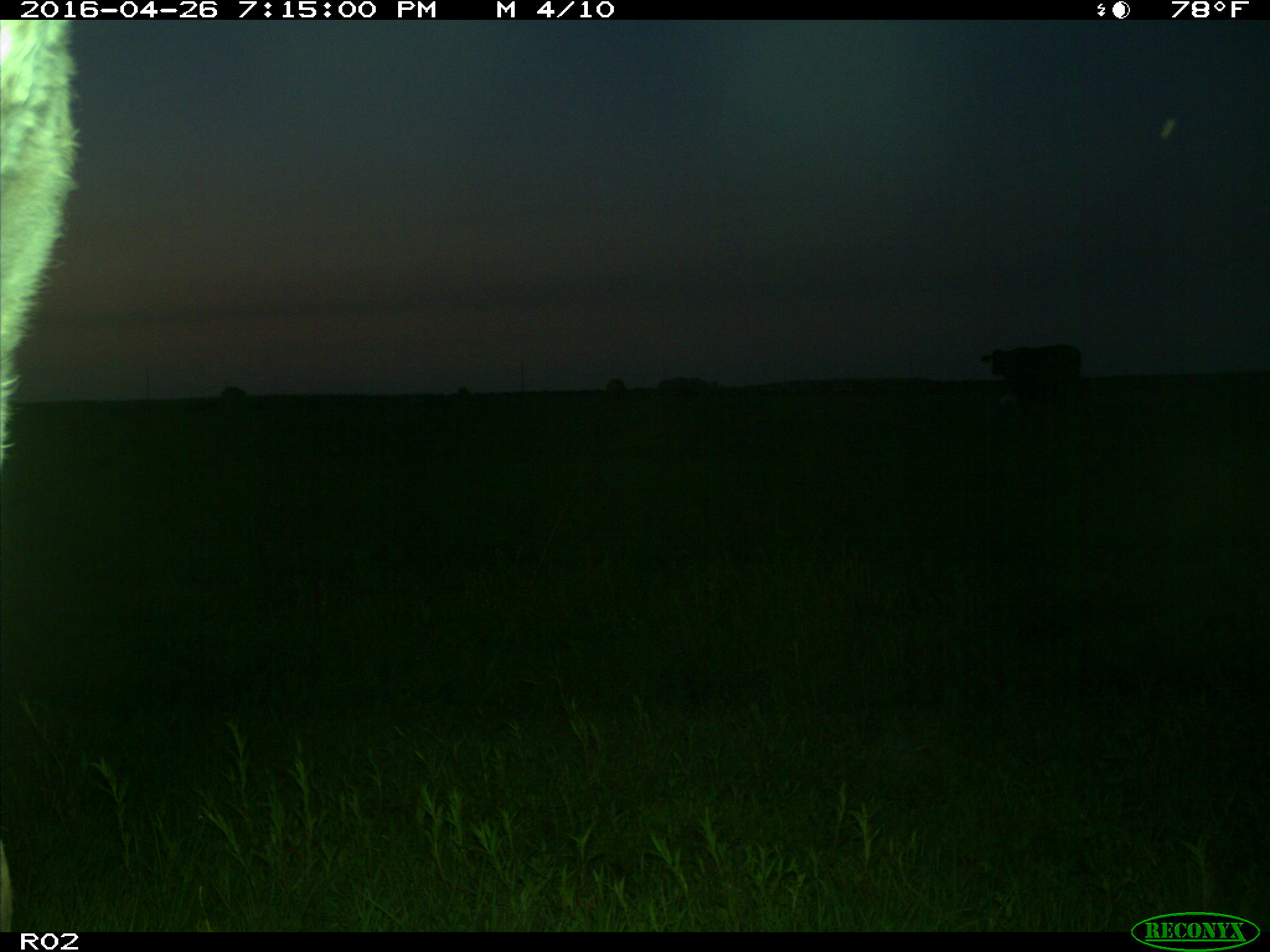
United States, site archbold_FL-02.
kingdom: Animalia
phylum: Chordata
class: Mammalia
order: Artiodactyla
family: Bovidae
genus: Bos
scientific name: Bos taurus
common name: domestic cow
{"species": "Bos taurus (domestic cow)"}